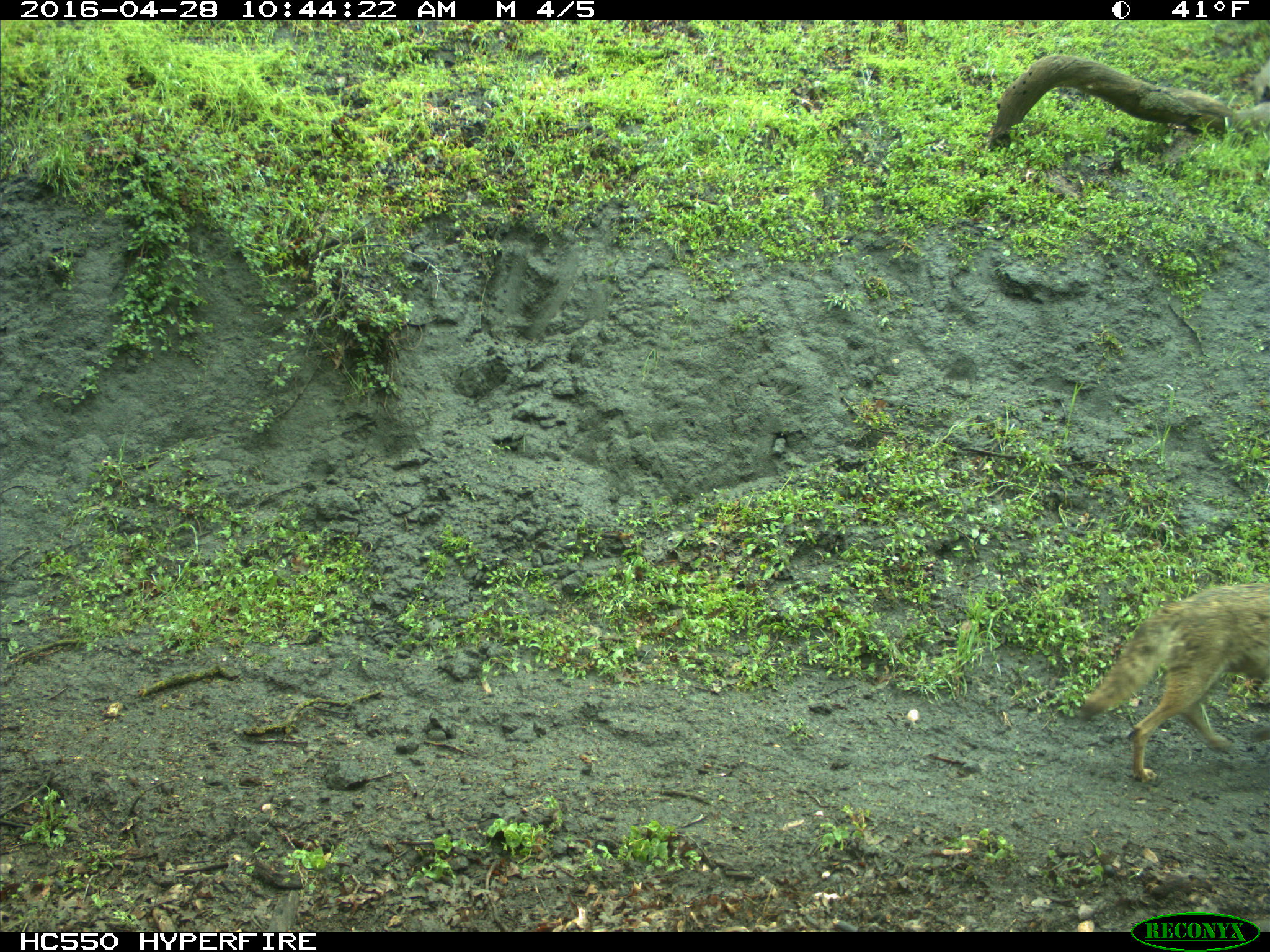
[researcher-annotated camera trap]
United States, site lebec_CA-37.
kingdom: Animalia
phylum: Chordata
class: Mammalia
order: Carnivora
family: Canidae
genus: Canis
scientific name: Canis latrans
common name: coyote